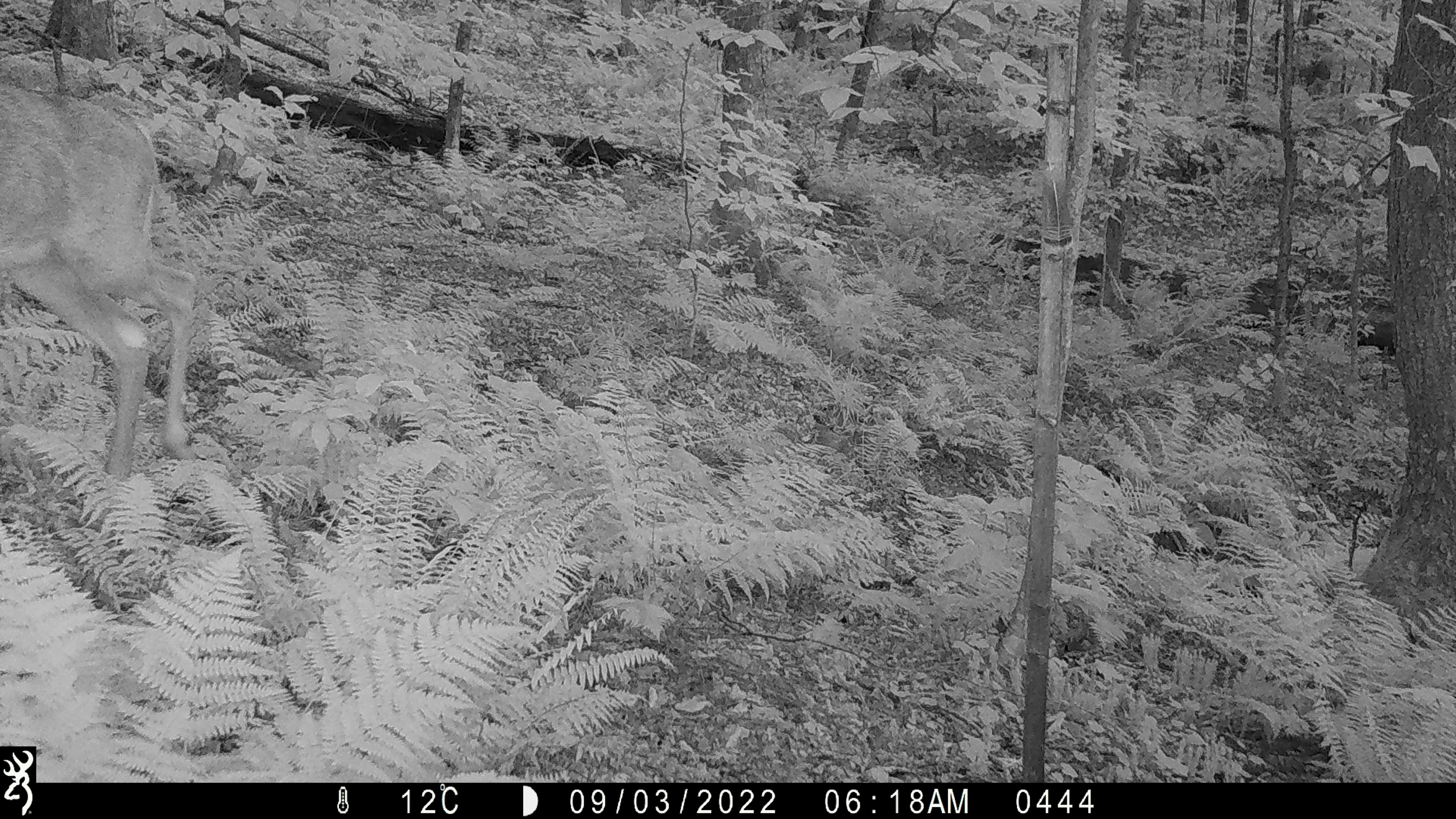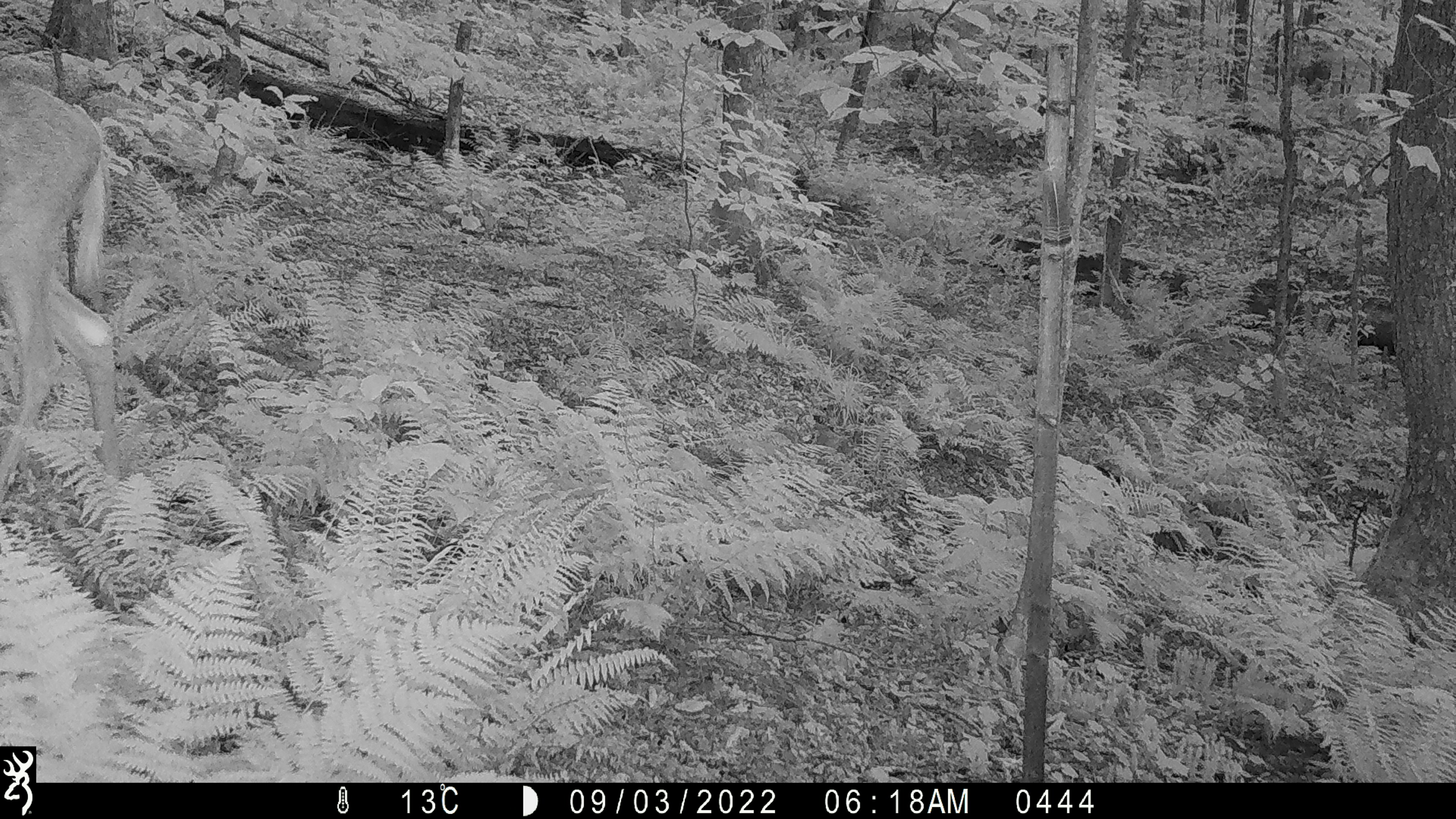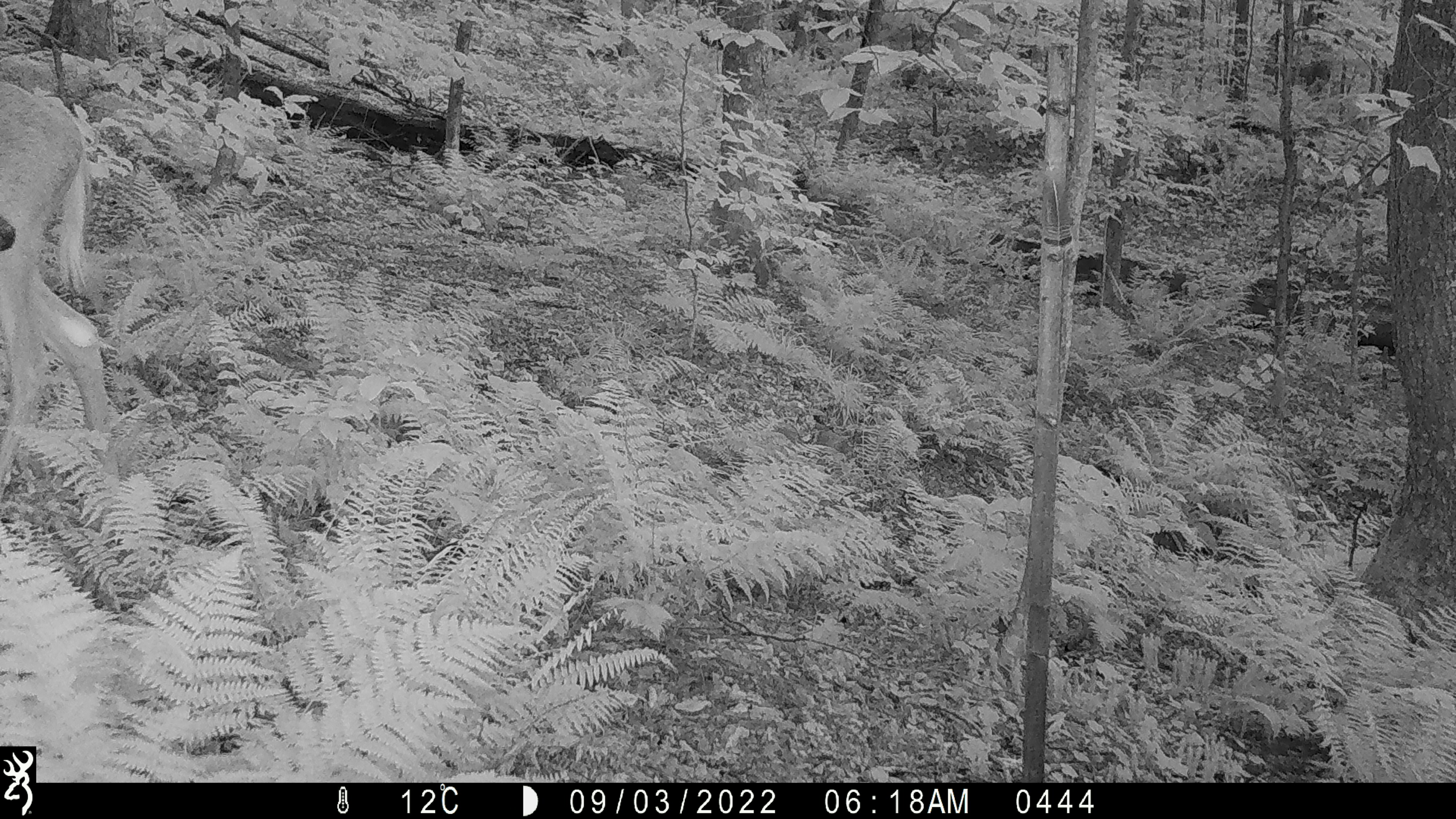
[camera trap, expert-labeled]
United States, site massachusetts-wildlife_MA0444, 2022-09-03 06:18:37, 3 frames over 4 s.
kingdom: Animalia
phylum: Chordata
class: Mammalia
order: Artiodactyla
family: Cervidae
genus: Odocoileus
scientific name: Odocoileus virginianus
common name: white-tailed deer